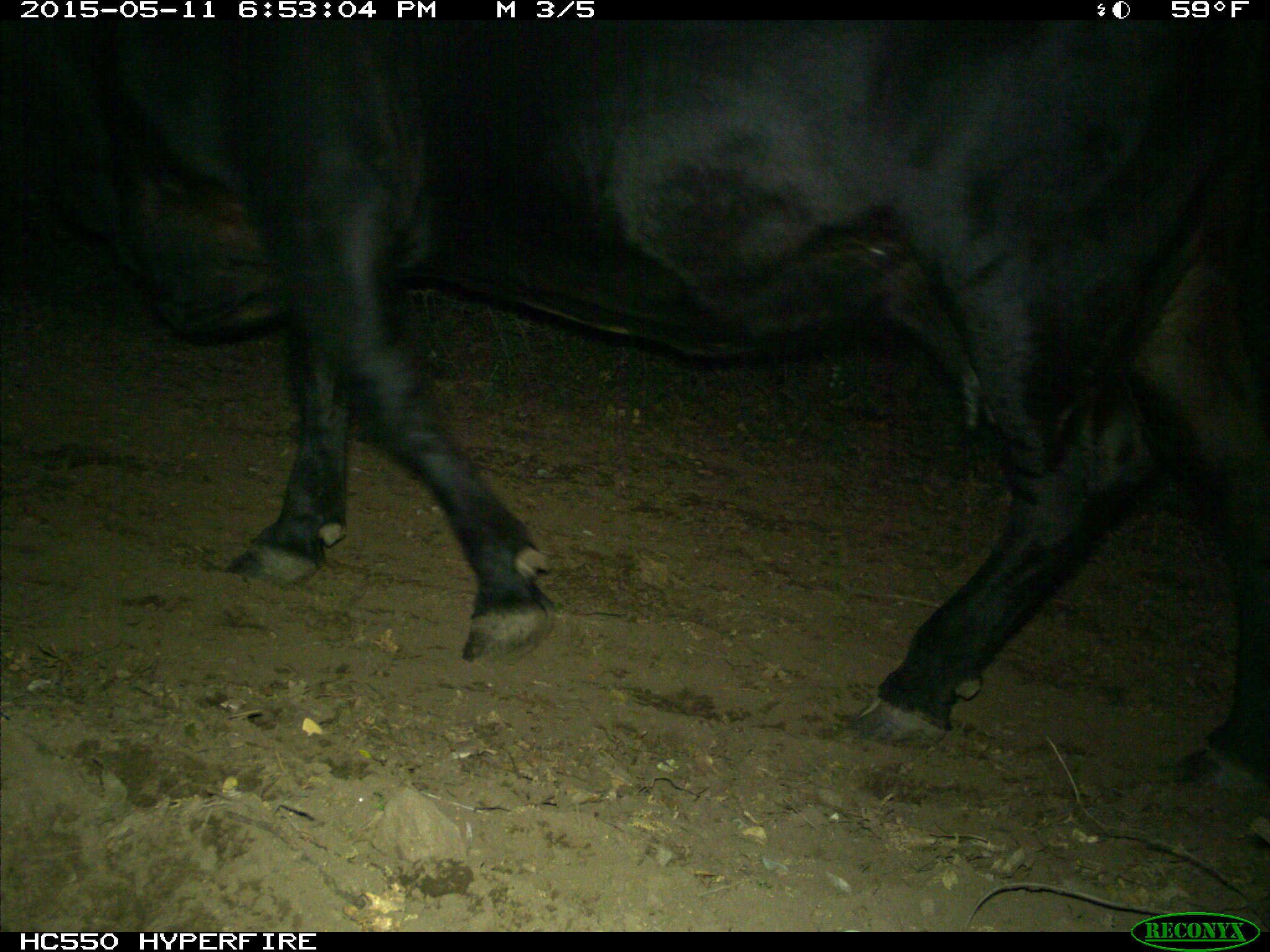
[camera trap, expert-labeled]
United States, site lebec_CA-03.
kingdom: Animalia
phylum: Chordata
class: Mammalia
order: Artiodactyla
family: Bovidae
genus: Bos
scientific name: Bos taurus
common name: domestic cow